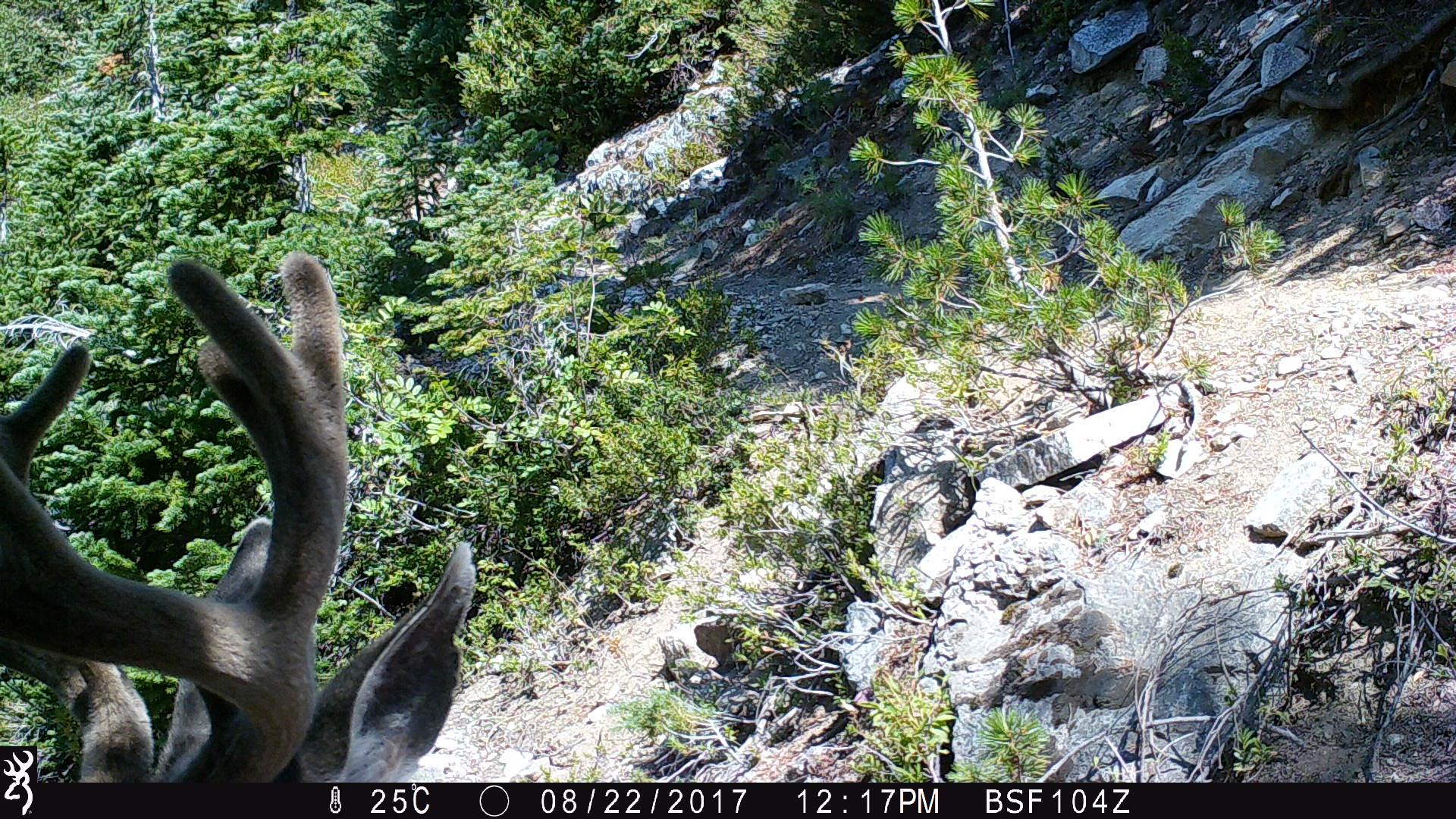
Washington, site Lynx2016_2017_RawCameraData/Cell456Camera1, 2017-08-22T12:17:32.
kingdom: Animalia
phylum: Chordata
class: Mammalia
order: Artiodactyla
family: Cervidae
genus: Odocoileus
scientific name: Odocoileus hemionus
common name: mule deer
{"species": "Odocoileus hemionus (mule deer)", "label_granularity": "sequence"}